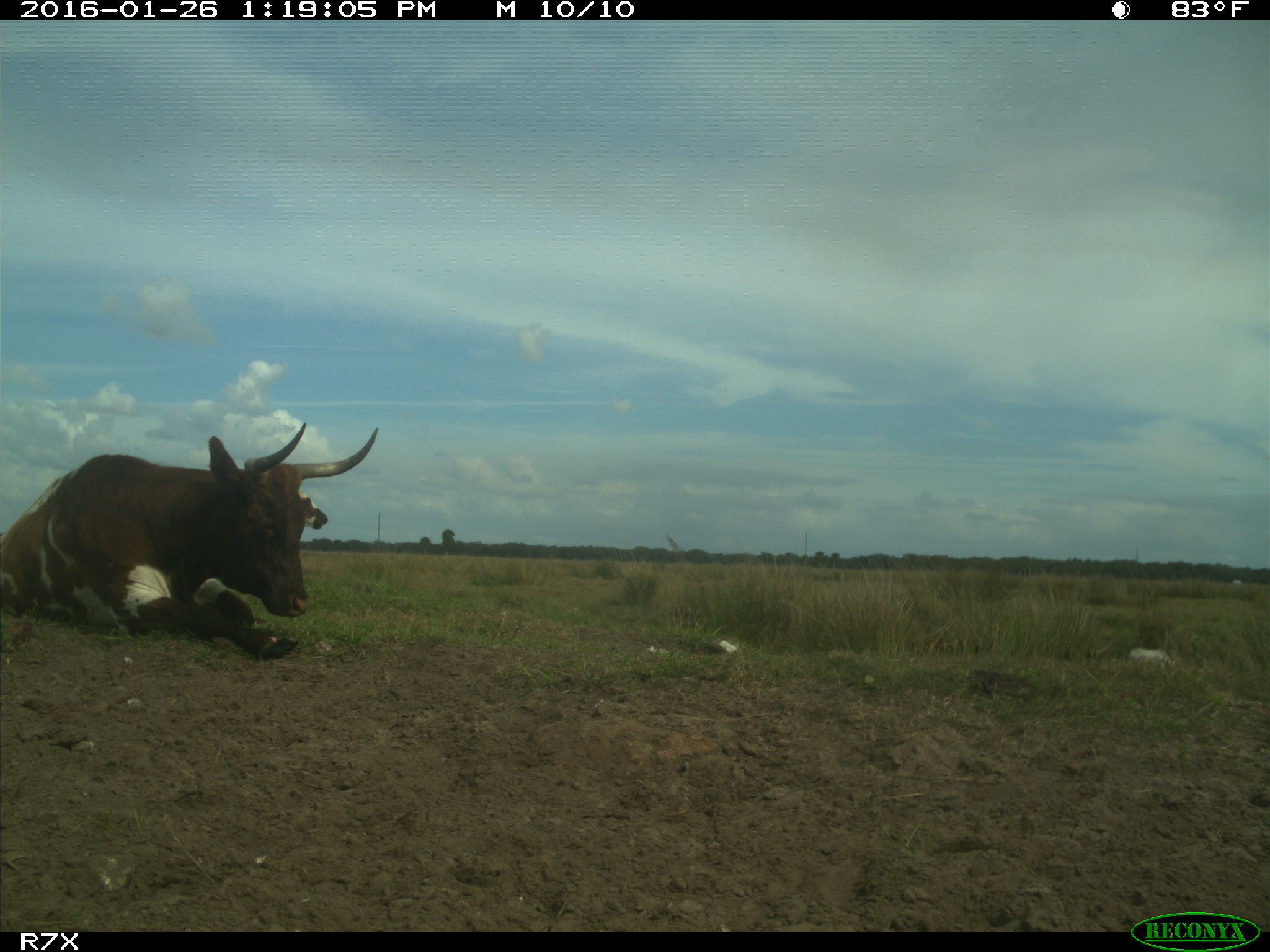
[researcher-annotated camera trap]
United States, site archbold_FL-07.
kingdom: Animalia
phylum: Chordata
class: Mammalia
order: Artiodactyla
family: Bovidae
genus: Bos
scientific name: Bos taurus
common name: domestic cow